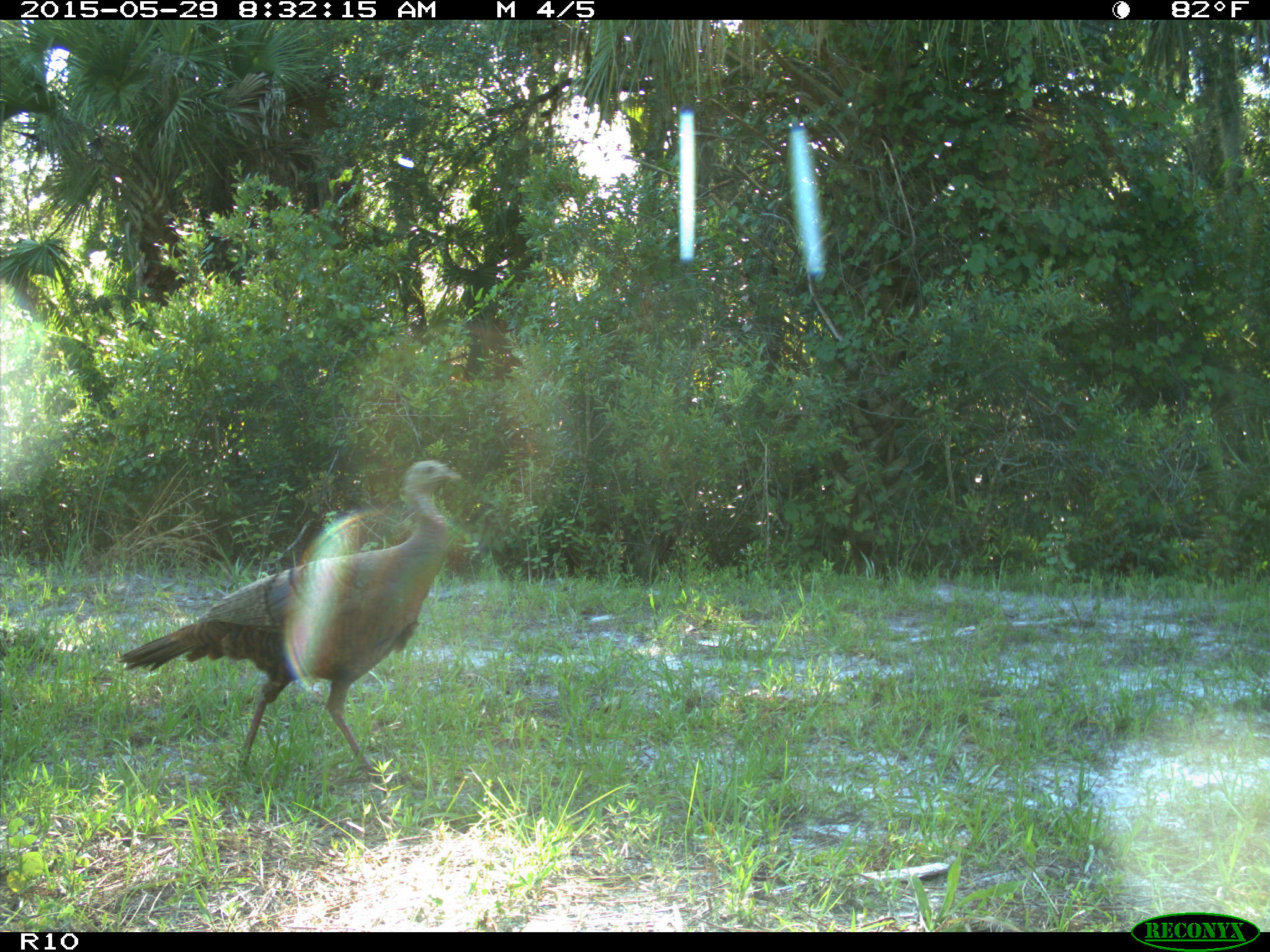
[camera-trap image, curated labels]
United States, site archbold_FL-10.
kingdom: Animalia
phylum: Chordata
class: Aves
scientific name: Aves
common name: birds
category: unidentified bird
Unidentified bird (birds) (Aves).